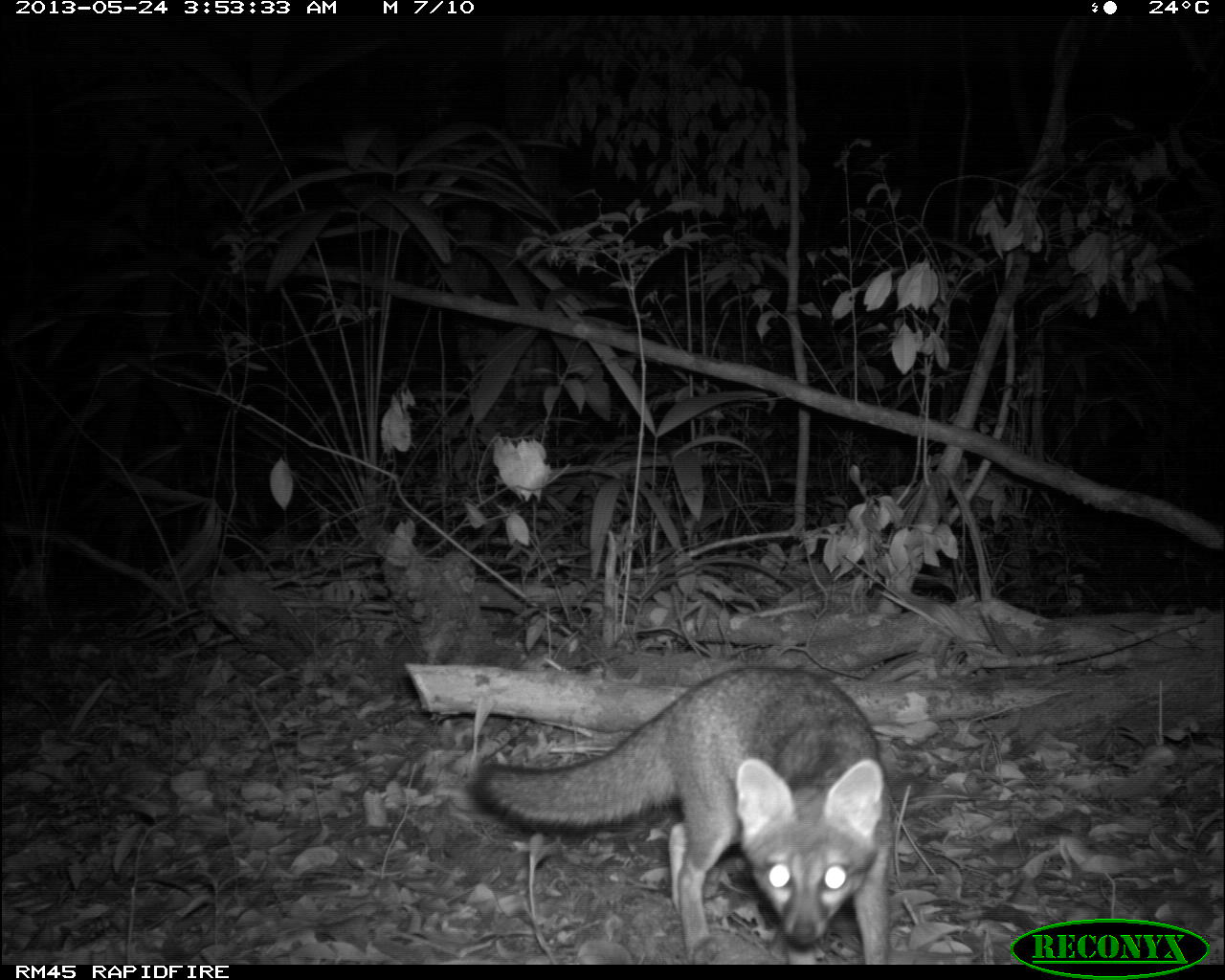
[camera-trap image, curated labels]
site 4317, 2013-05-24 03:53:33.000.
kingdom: Animalia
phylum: Chordata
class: Mammalia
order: Carnivora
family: Canidae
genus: Urocyon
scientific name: Urocyon cinereoargenteus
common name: gray fox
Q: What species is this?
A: Urocyon cinereoargenteus (gray fox).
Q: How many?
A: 1.